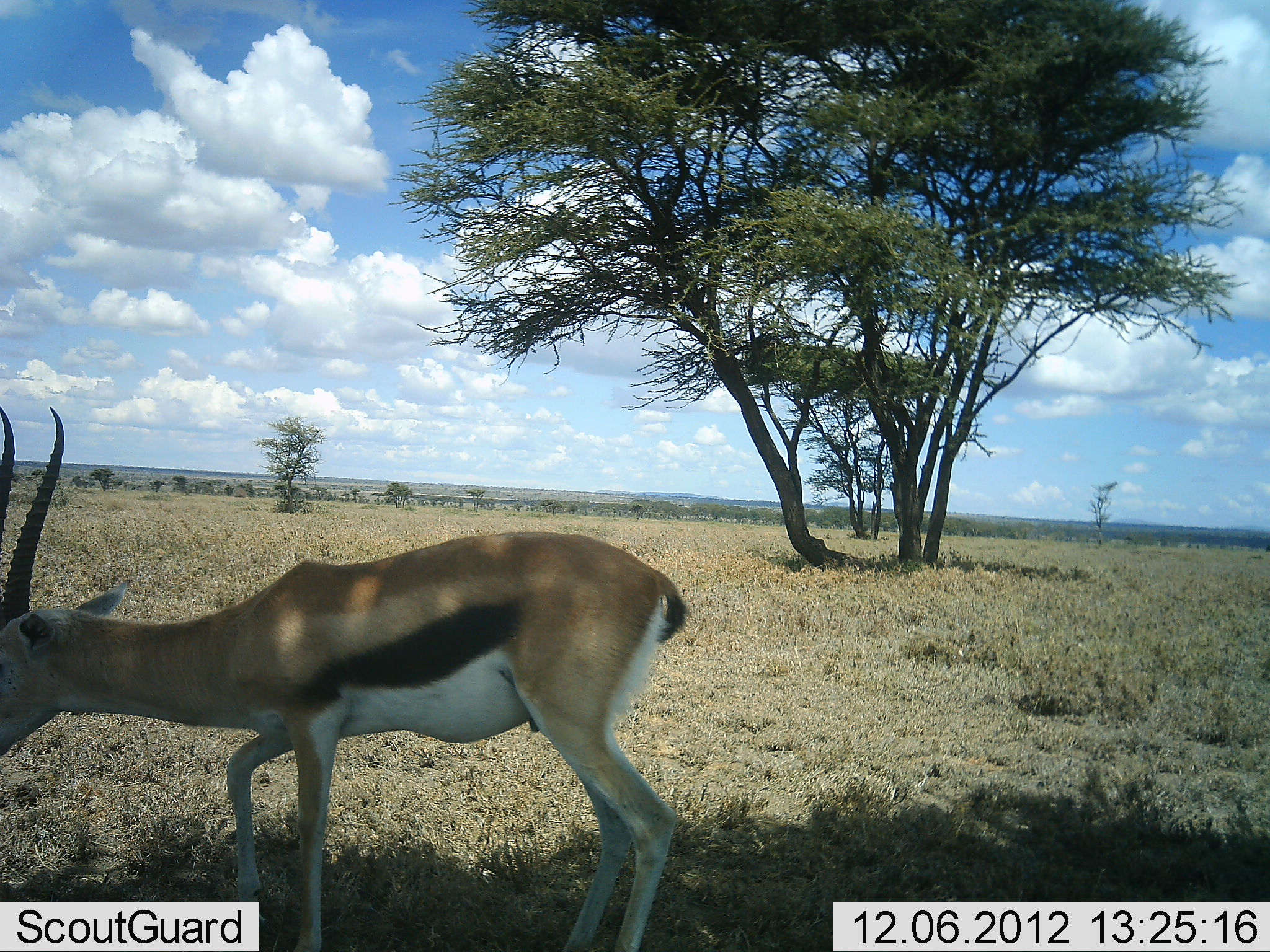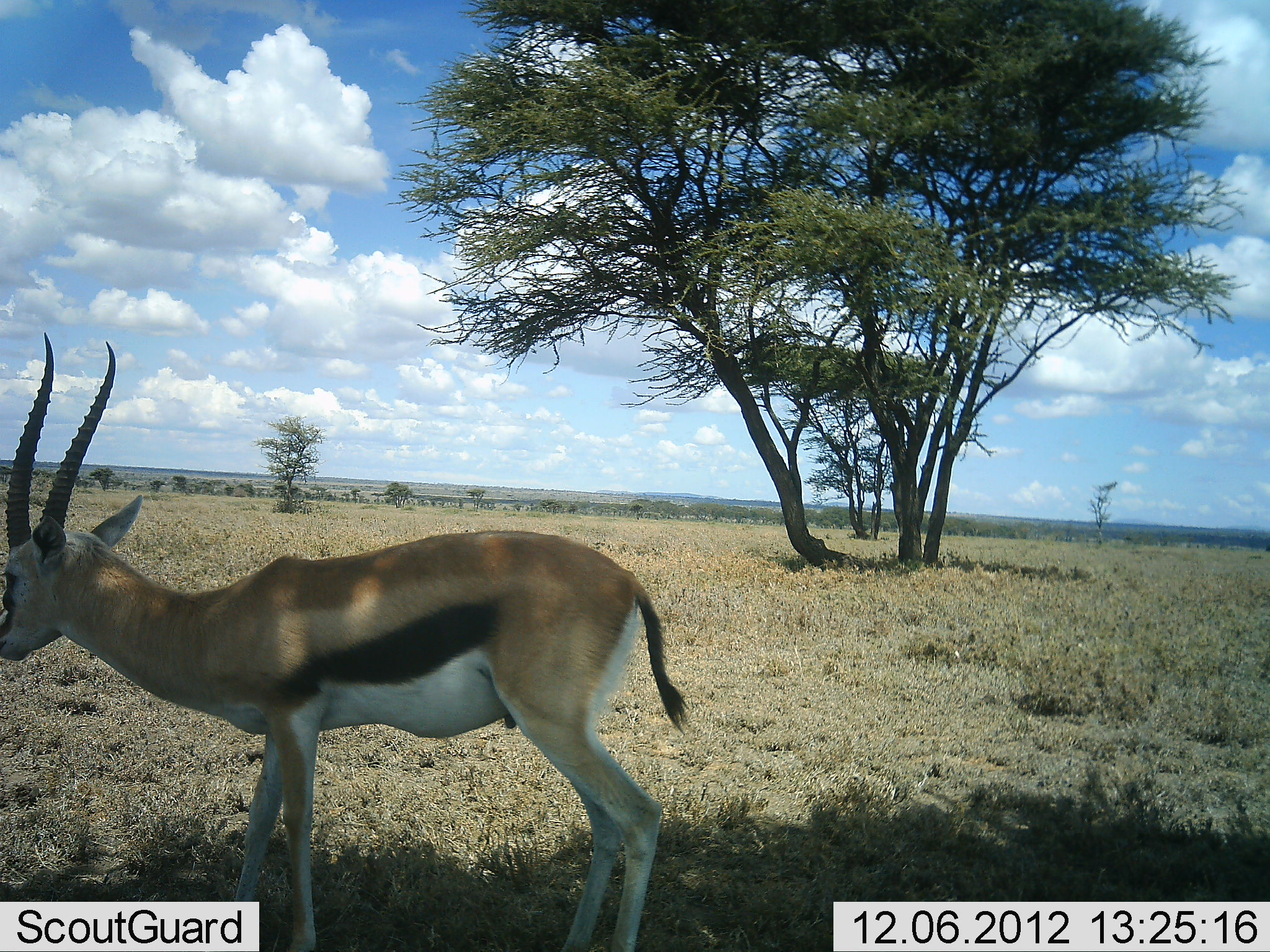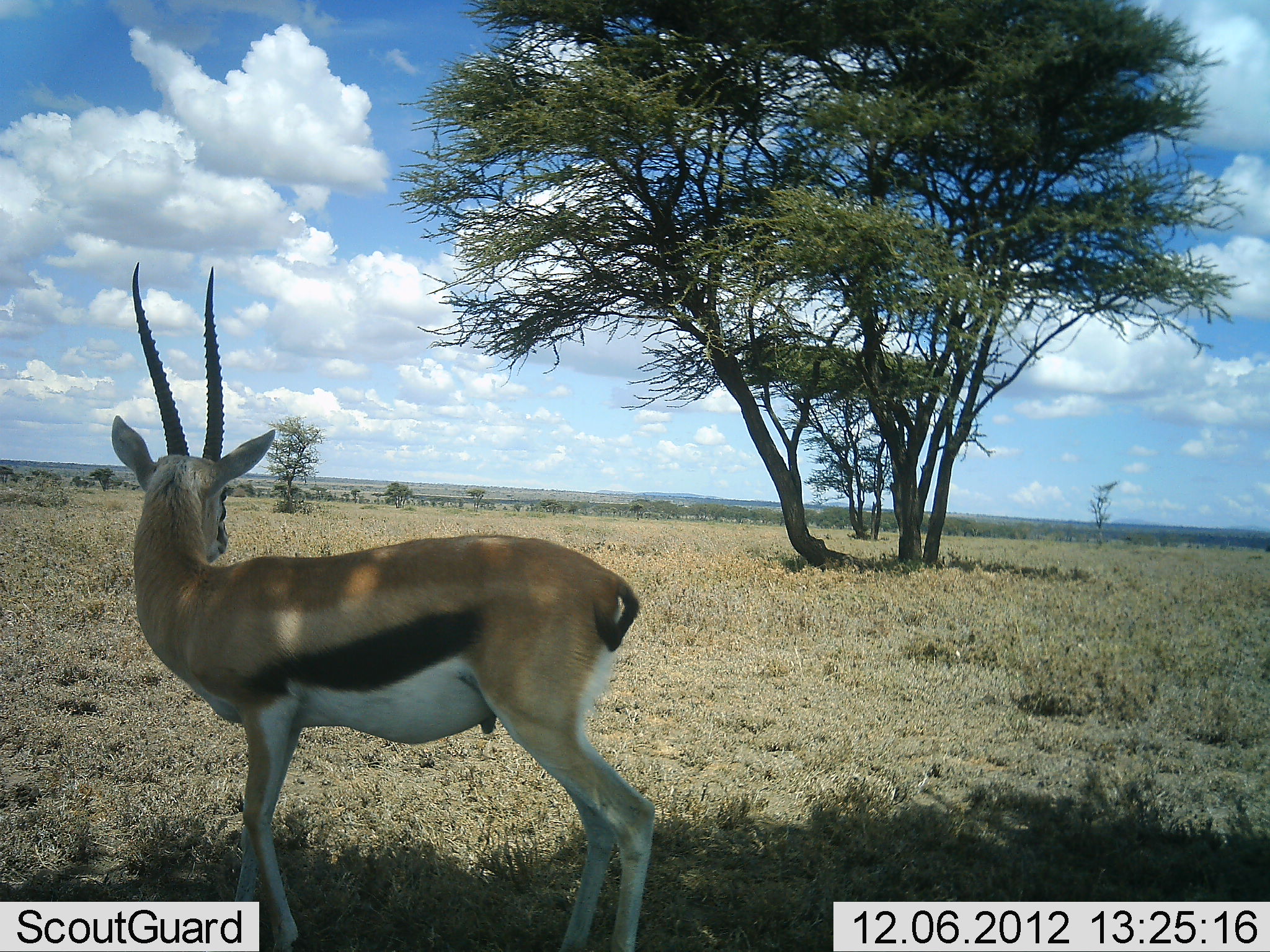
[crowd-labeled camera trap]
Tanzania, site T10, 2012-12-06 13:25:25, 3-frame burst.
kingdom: Animalia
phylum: Chordata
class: Mammalia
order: Artiodactyla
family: Bovidae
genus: Eudorcas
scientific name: Eudorcas thomsonii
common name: thomson's gazelle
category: gazellethomsons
Gazellethomsons (thomson's gazelle) (Eudorcas thomsonii), count 1. Behavior (volunteer vote fractions): standing 90%, resting 0%, moving 10%, interacting 0%. Young present (vote fraction): 0%. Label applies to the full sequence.